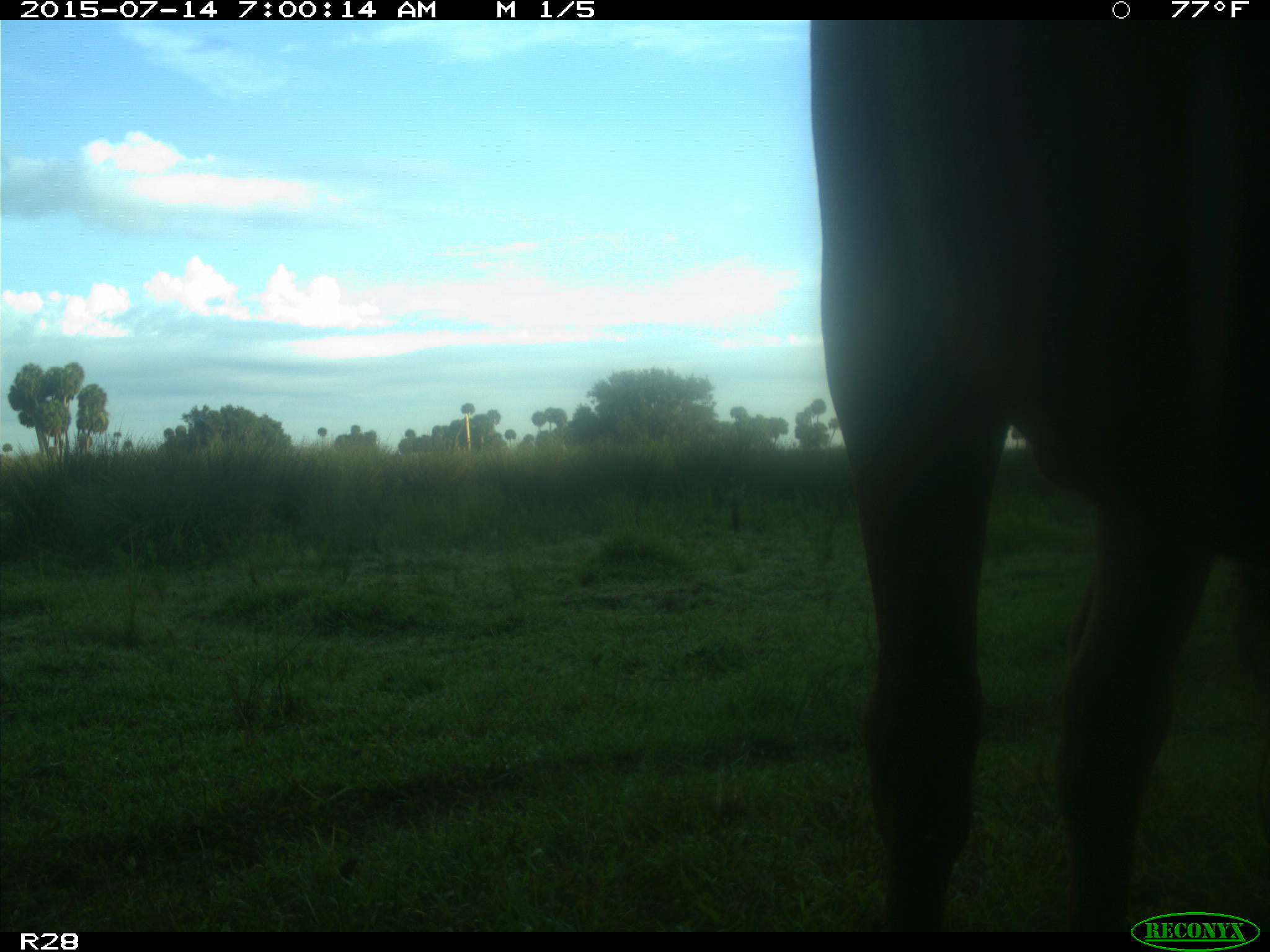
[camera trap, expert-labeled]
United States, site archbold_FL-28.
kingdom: Animalia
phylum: Chordata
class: Mammalia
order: Artiodactyla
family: Bovidae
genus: Bos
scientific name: Bos taurus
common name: domestic cow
Bos taurus (domestic cow).